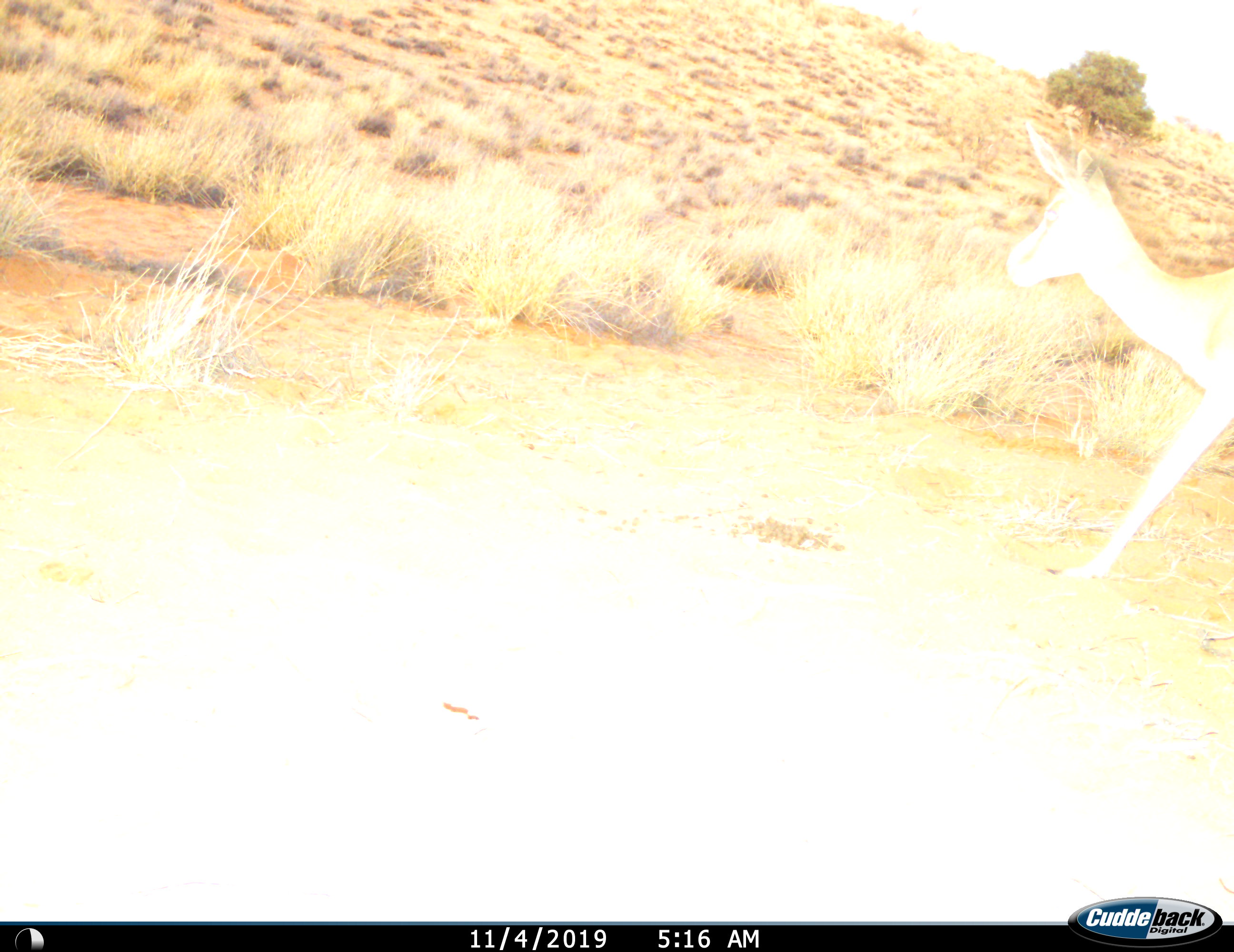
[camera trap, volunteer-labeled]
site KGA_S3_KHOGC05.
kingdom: Animalia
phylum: Chordata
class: Mammalia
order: Artiodactyla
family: Bovidae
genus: Antidorcas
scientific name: Antidorcas marsupialis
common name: springbok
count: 1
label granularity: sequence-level